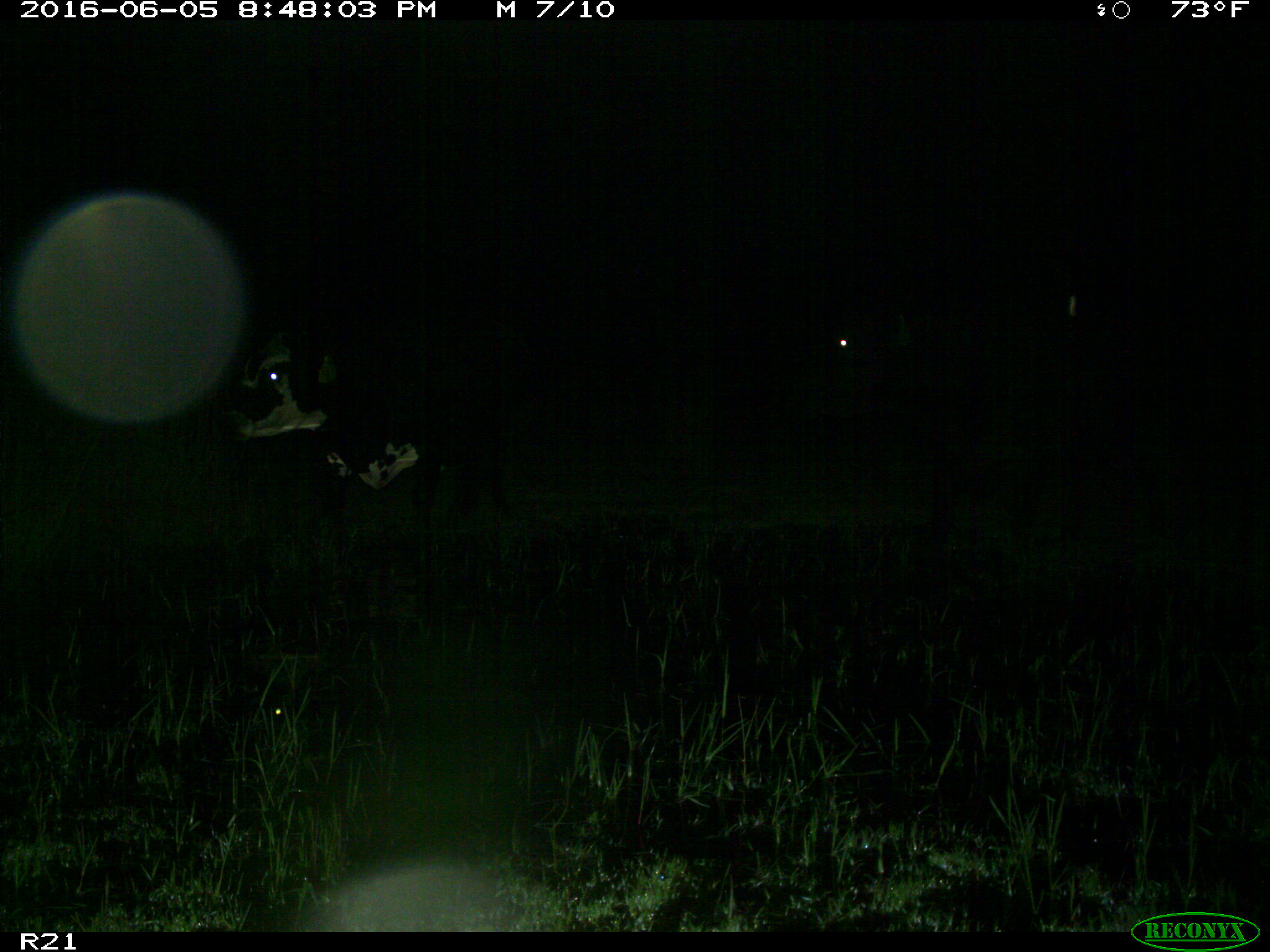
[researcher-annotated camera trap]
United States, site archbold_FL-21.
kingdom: Animalia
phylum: Chordata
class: Mammalia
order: Artiodactyla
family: Bovidae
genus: Bos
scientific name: Bos taurus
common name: domestic cow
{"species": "Bos taurus (domestic cow)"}